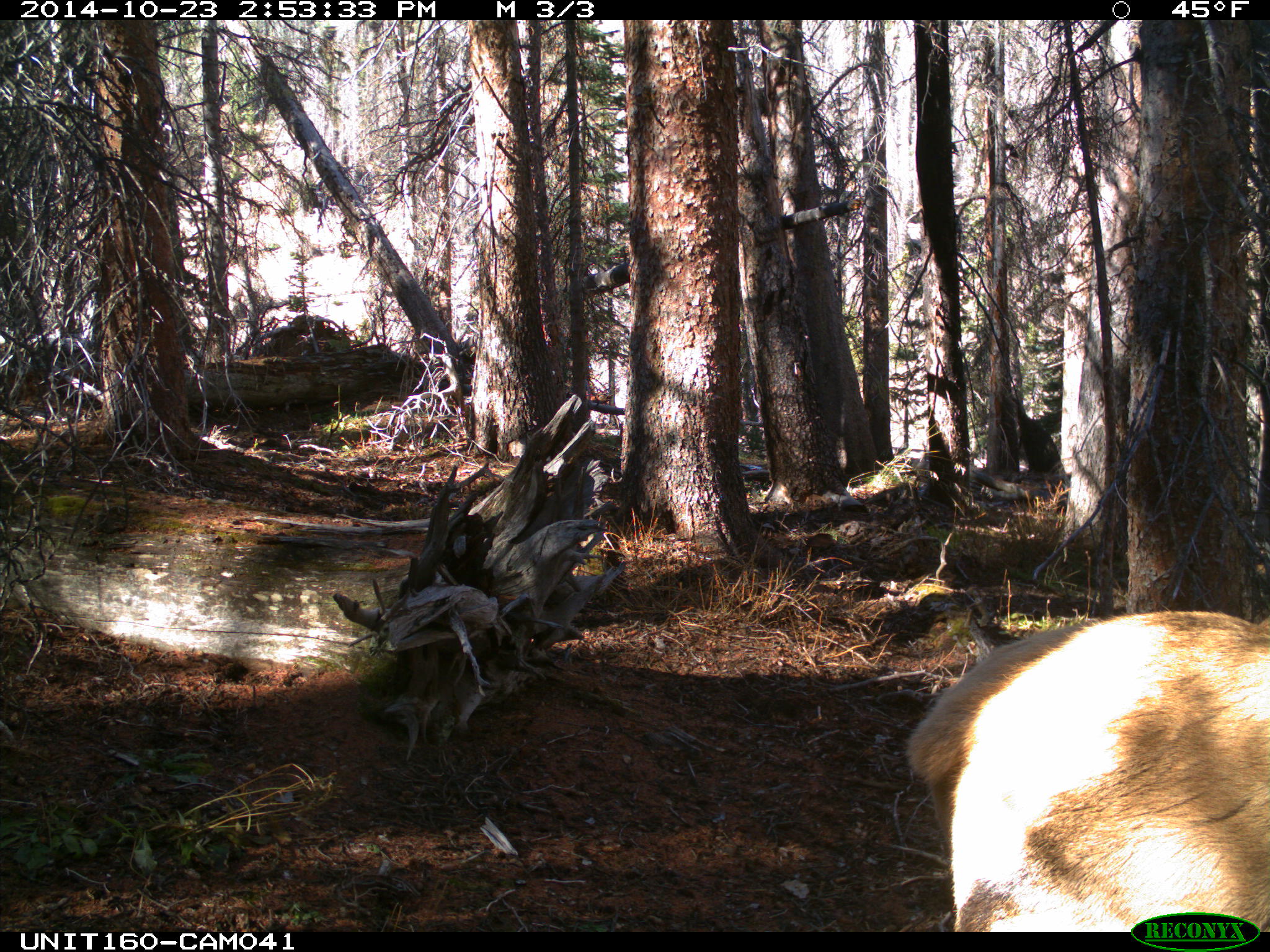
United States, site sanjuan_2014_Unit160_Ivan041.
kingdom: Animalia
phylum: Chordata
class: Mammalia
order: Artiodactyla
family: Cervidae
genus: Cervus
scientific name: Cervus elaphus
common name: red deer